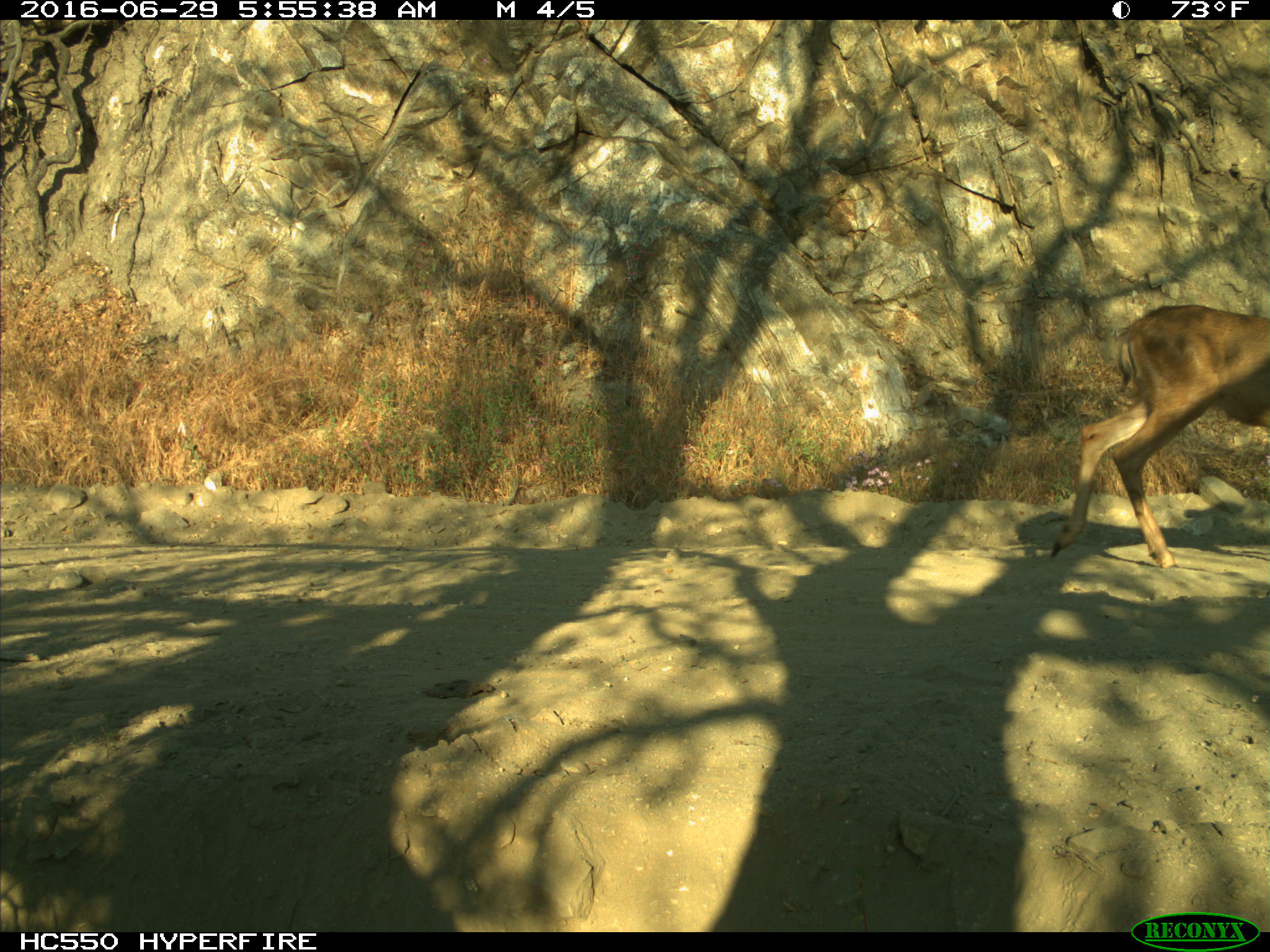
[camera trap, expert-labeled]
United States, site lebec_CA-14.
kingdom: Animalia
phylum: Chordata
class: Mammalia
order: Artiodactyla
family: Cervidae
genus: Odocoileus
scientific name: Odocoileus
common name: deer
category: unidentified deer